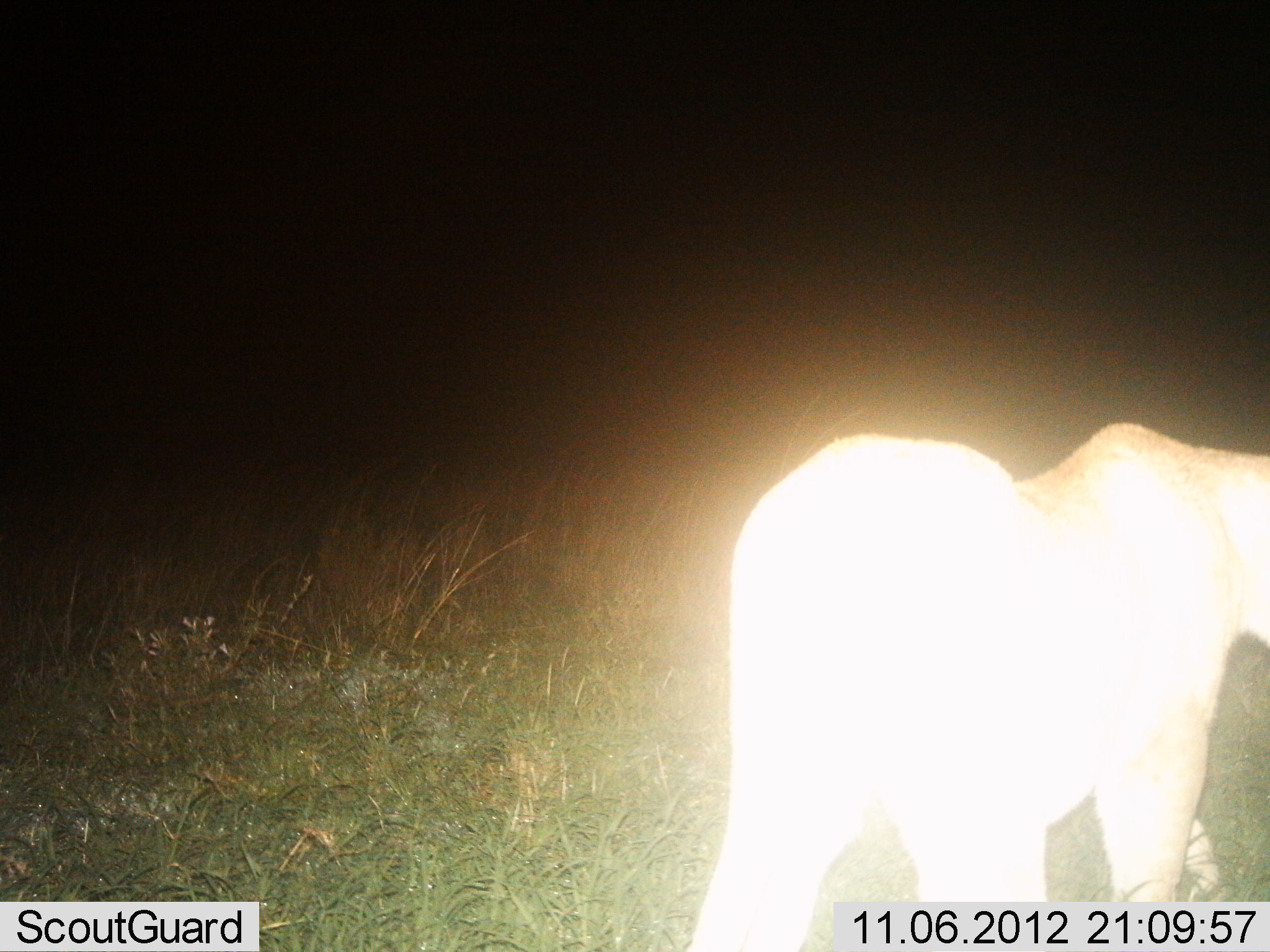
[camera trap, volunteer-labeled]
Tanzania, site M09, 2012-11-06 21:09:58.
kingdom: Animalia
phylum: Chordata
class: Mammalia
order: Carnivora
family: Felidae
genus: Panthera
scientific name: Panthera leo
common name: lion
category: lionfemale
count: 1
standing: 50%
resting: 0%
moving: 50%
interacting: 0%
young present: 0%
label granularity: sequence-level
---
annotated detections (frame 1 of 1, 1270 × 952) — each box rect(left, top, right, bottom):
animal: rect(692, 421, 1270, 952)